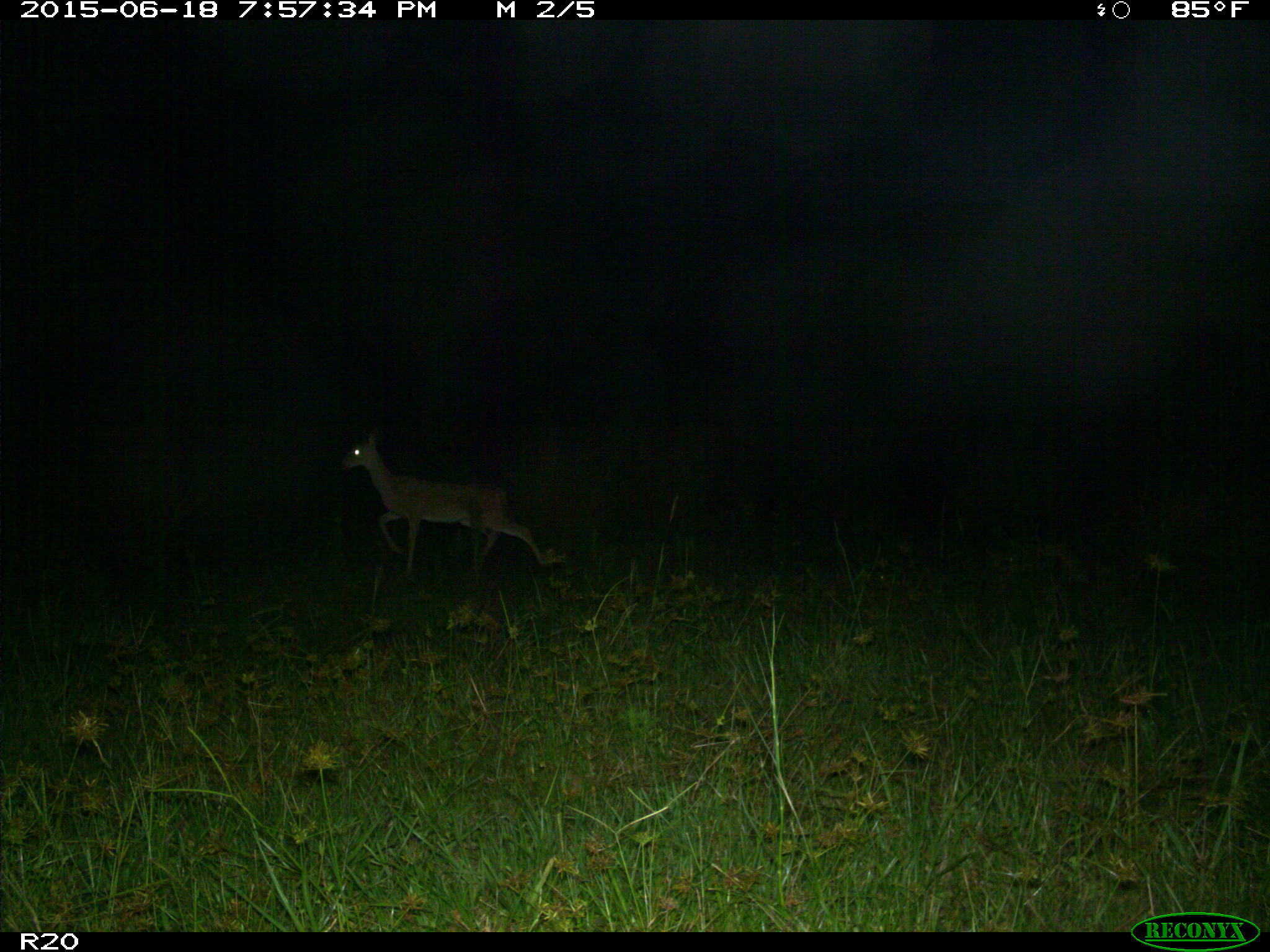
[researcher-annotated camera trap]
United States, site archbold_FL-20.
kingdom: Animalia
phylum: Chordata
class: Mammalia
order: Artiodactyla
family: Cervidae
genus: Odocoileus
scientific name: Odocoileus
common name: deer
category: unidentified deer